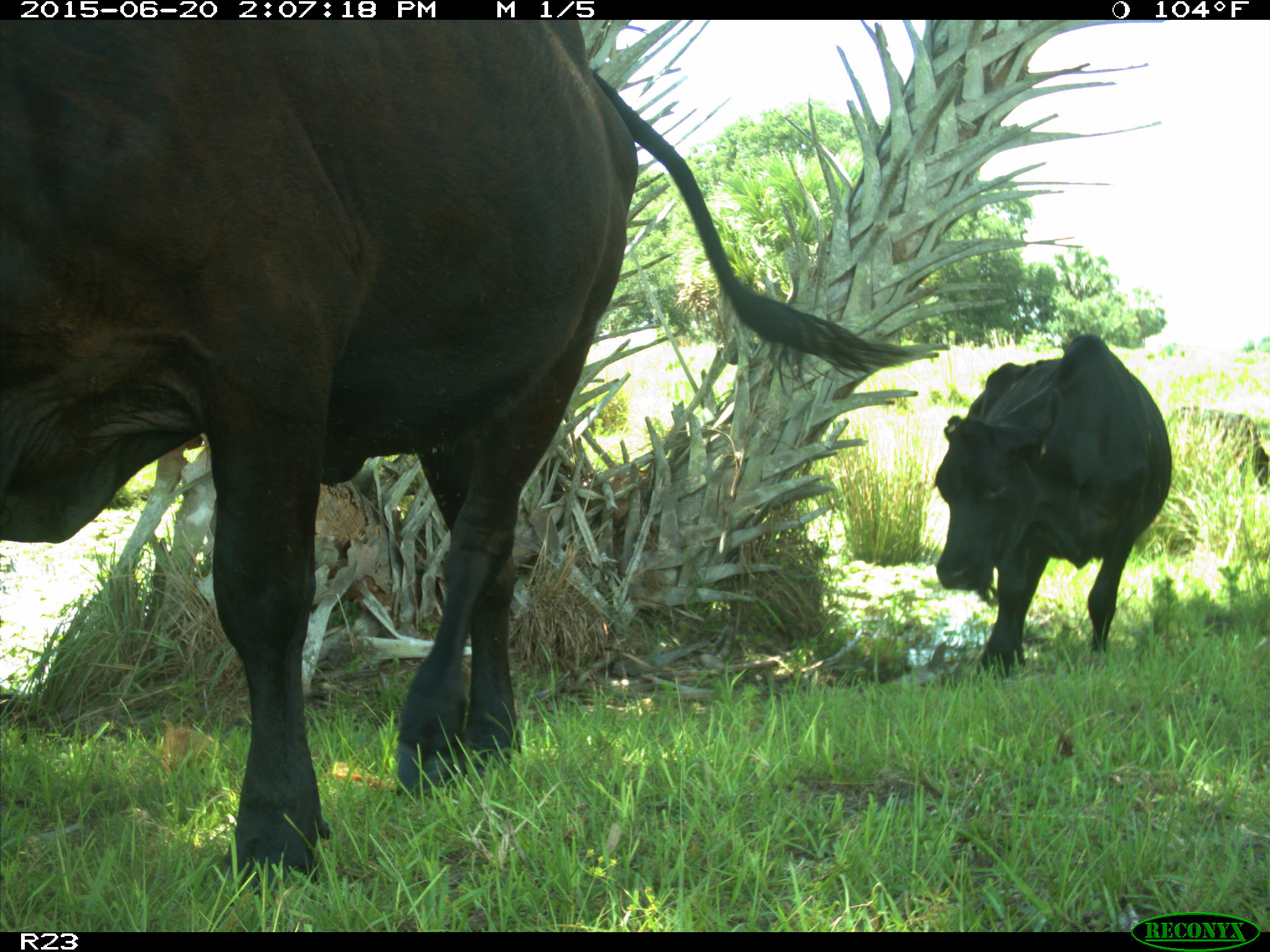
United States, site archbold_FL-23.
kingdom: Animalia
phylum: Chordata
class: Mammalia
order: Artiodactyla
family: Bovidae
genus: Bos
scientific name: Bos taurus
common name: domestic cow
Bos taurus (domestic cow).